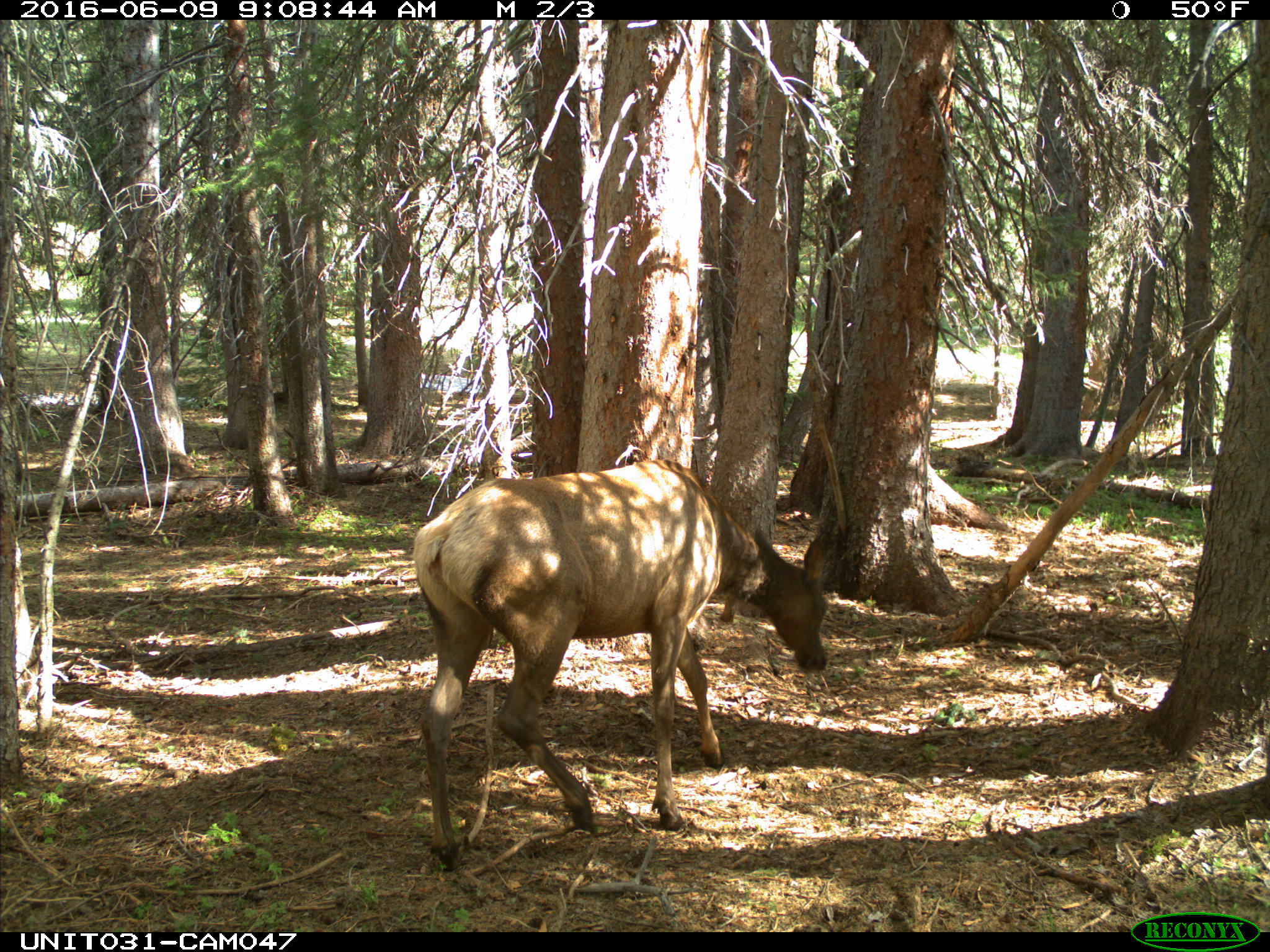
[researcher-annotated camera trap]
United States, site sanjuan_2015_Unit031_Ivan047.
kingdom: Animalia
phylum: Chordata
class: Mammalia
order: Artiodactyla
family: Cervidae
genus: Cervus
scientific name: Cervus elaphus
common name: red deer